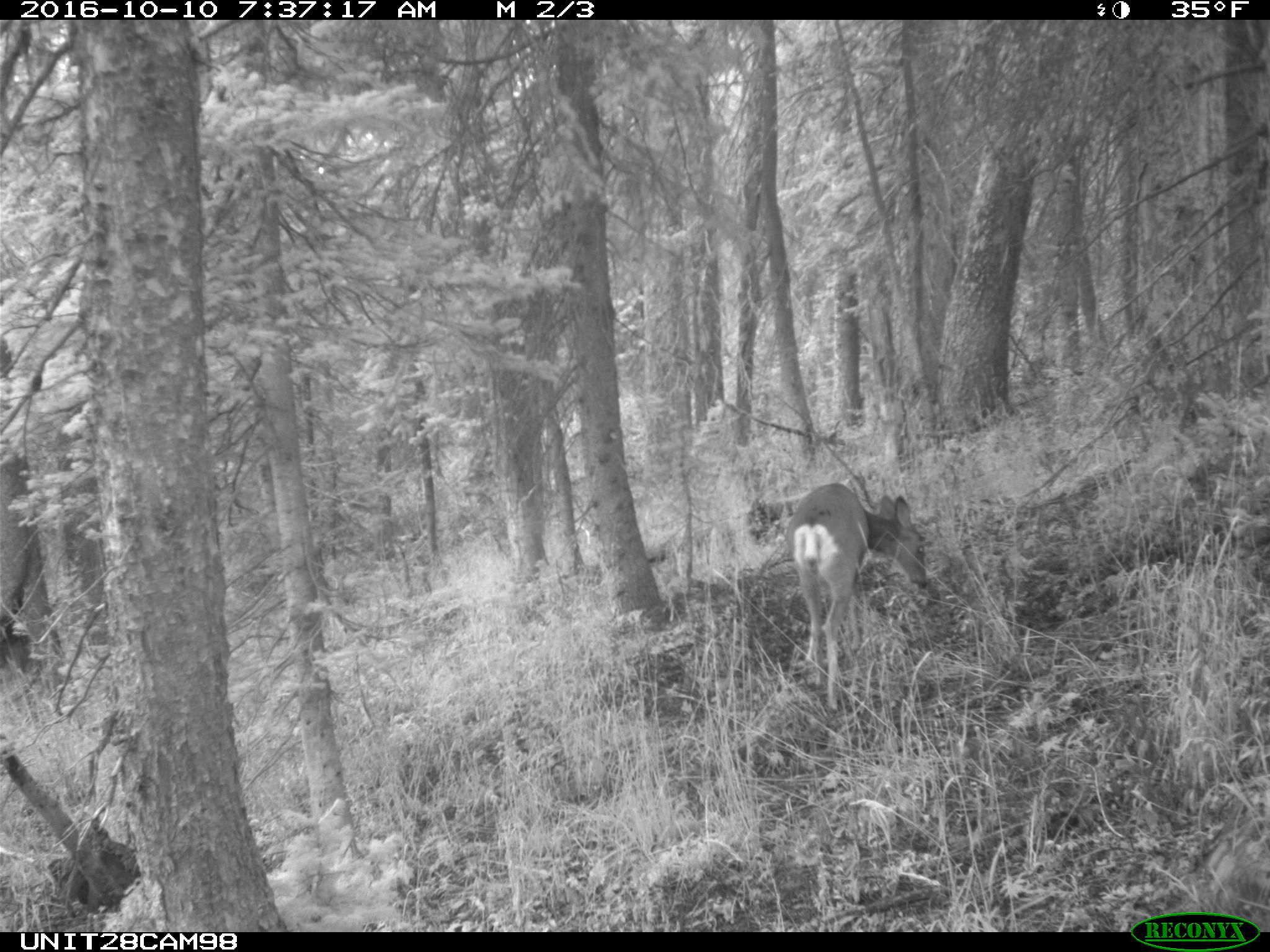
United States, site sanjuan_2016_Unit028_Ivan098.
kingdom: Animalia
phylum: Chordata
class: Mammalia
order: Artiodactyla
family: Cervidae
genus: Odocoileus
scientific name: Odocoileus hemionus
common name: mule deer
Odocoileus hemionus (mule deer).